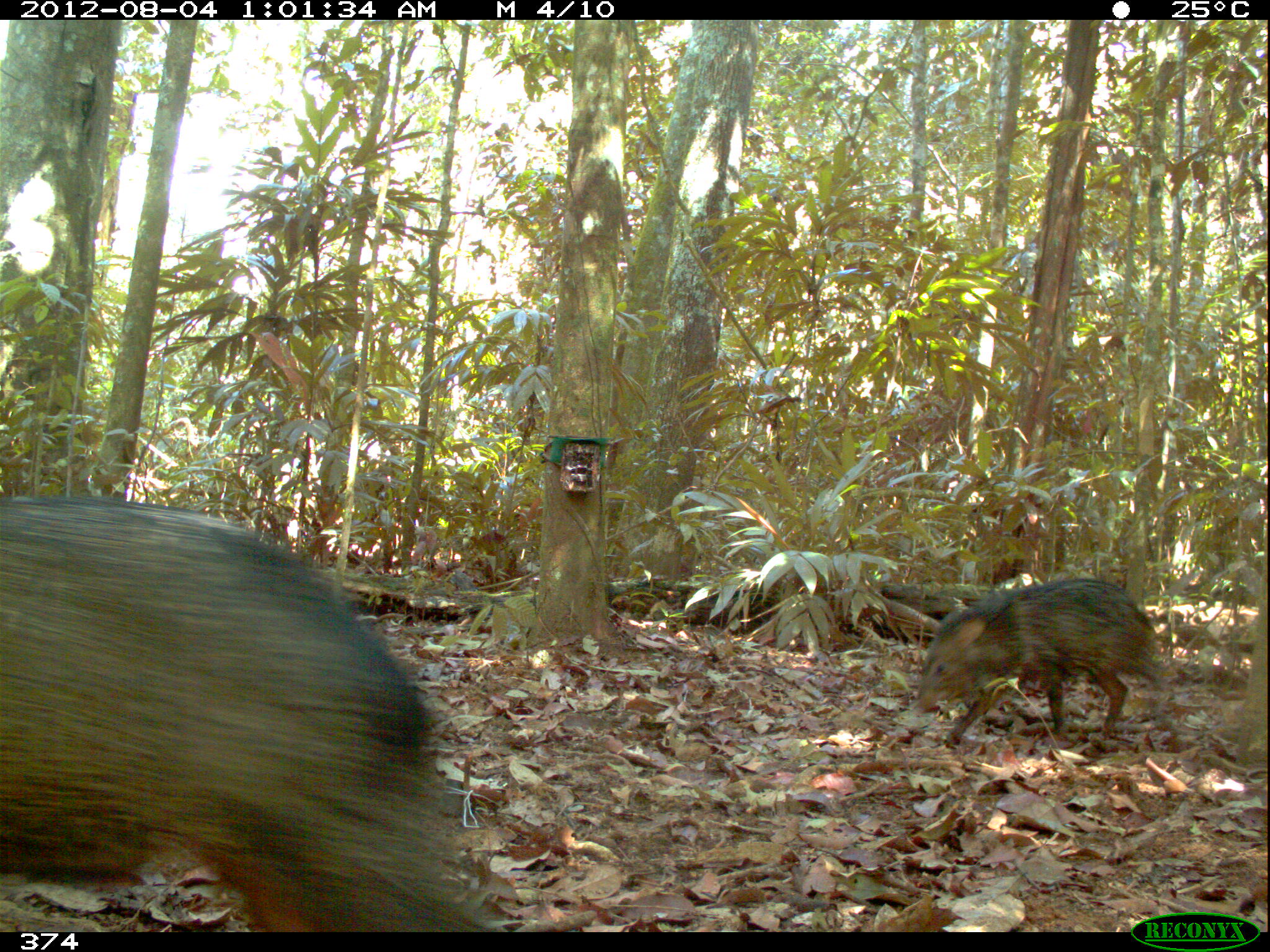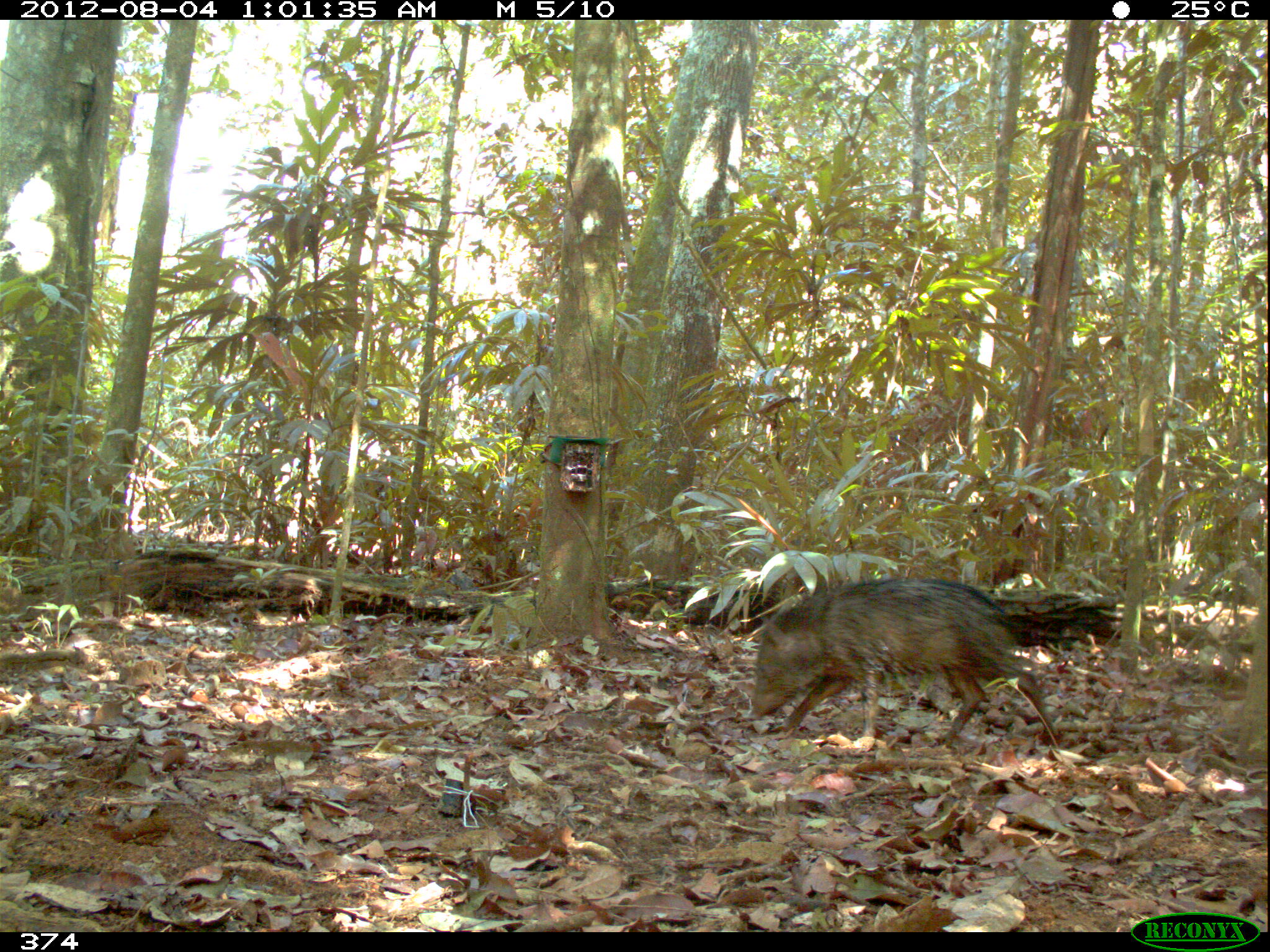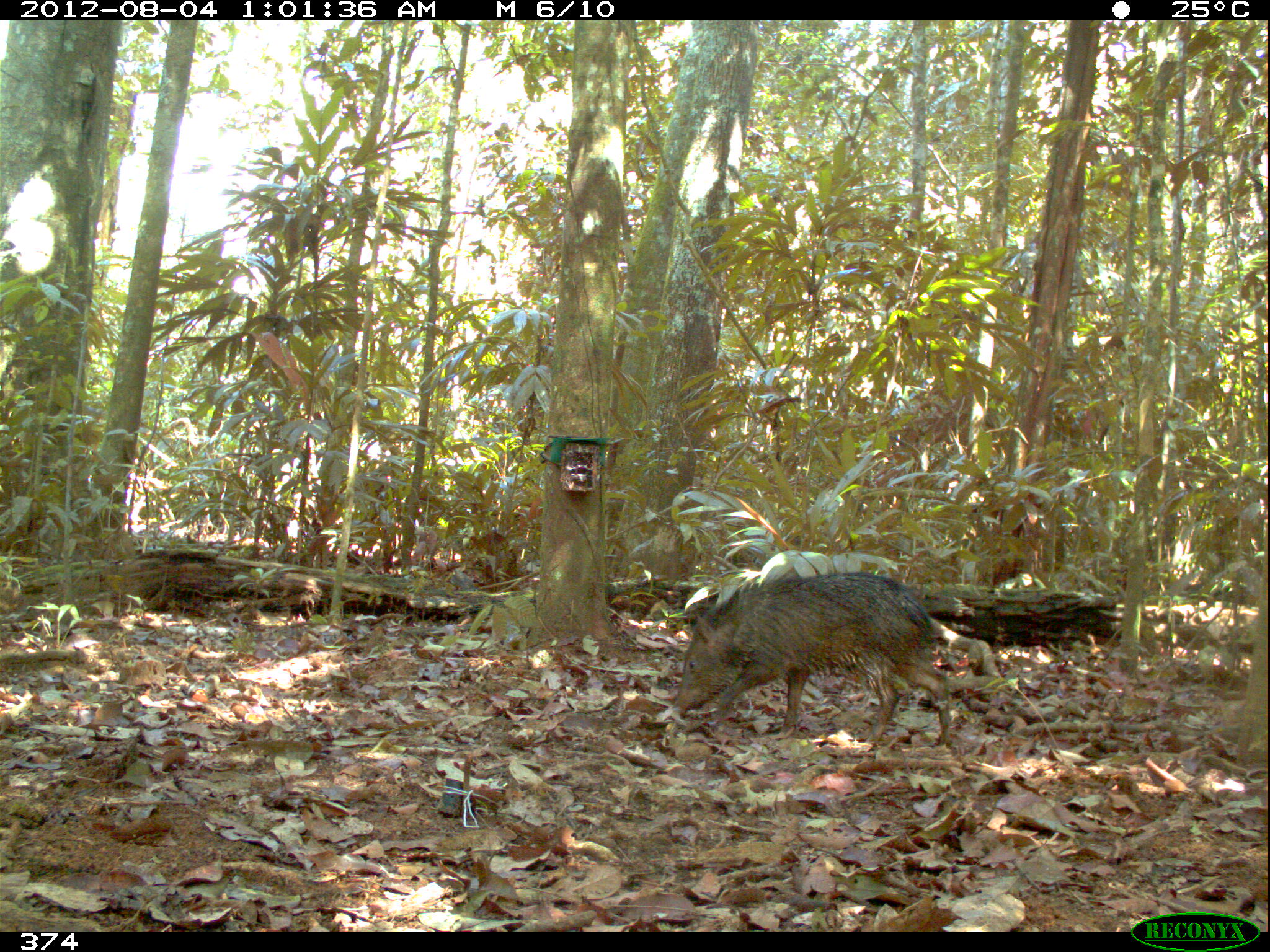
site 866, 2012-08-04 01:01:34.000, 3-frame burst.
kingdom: Animalia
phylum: Chordata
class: Mammalia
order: Artiodactyla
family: Tayassuidae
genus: Pecari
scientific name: Pecari tajacu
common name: collared peccary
Pecari tajacu (collared peccary).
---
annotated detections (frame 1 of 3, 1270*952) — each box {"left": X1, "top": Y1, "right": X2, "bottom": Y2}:
pecari tajacu: {"left": 0, "top": 494, "right": 501, "bottom": 932}; {"left": 913, "top": 576, "right": 1163, "bottom": 751}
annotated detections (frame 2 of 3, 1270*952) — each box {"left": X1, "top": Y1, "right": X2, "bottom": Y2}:
pecari tajacu: {"left": 748, "top": 576, "right": 1063, "bottom": 753}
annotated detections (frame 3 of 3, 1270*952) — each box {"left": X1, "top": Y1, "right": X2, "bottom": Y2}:
pecari tajacu: {"left": 672, "top": 571, "right": 950, "bottom": 752}